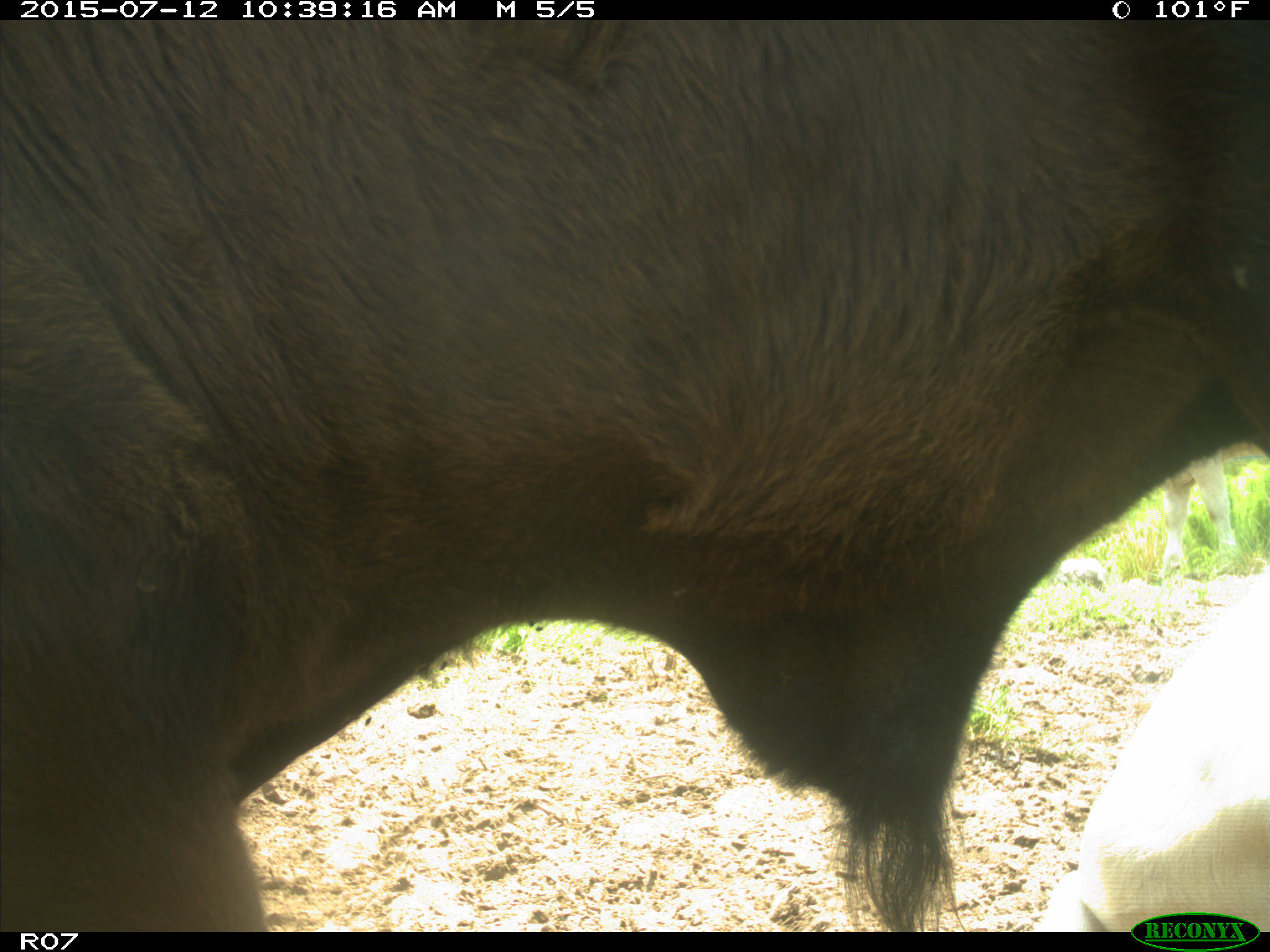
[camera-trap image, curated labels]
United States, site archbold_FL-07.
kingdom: Animalia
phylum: Chordata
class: Mammalia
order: Artiodactyla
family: Bovidae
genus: Bos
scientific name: Bos taurus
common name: domestic cow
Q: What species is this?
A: Bos taurus (domestic cow).